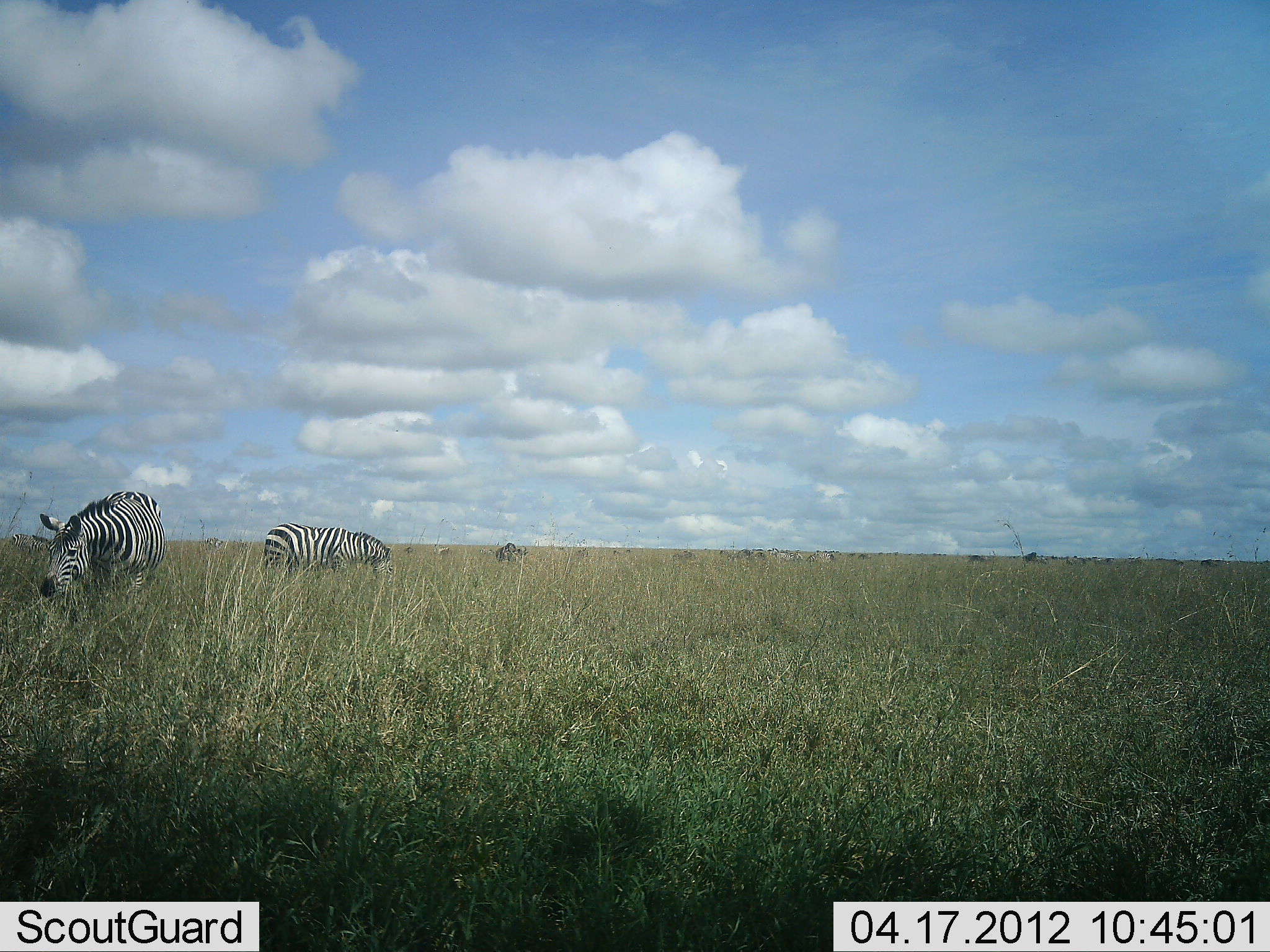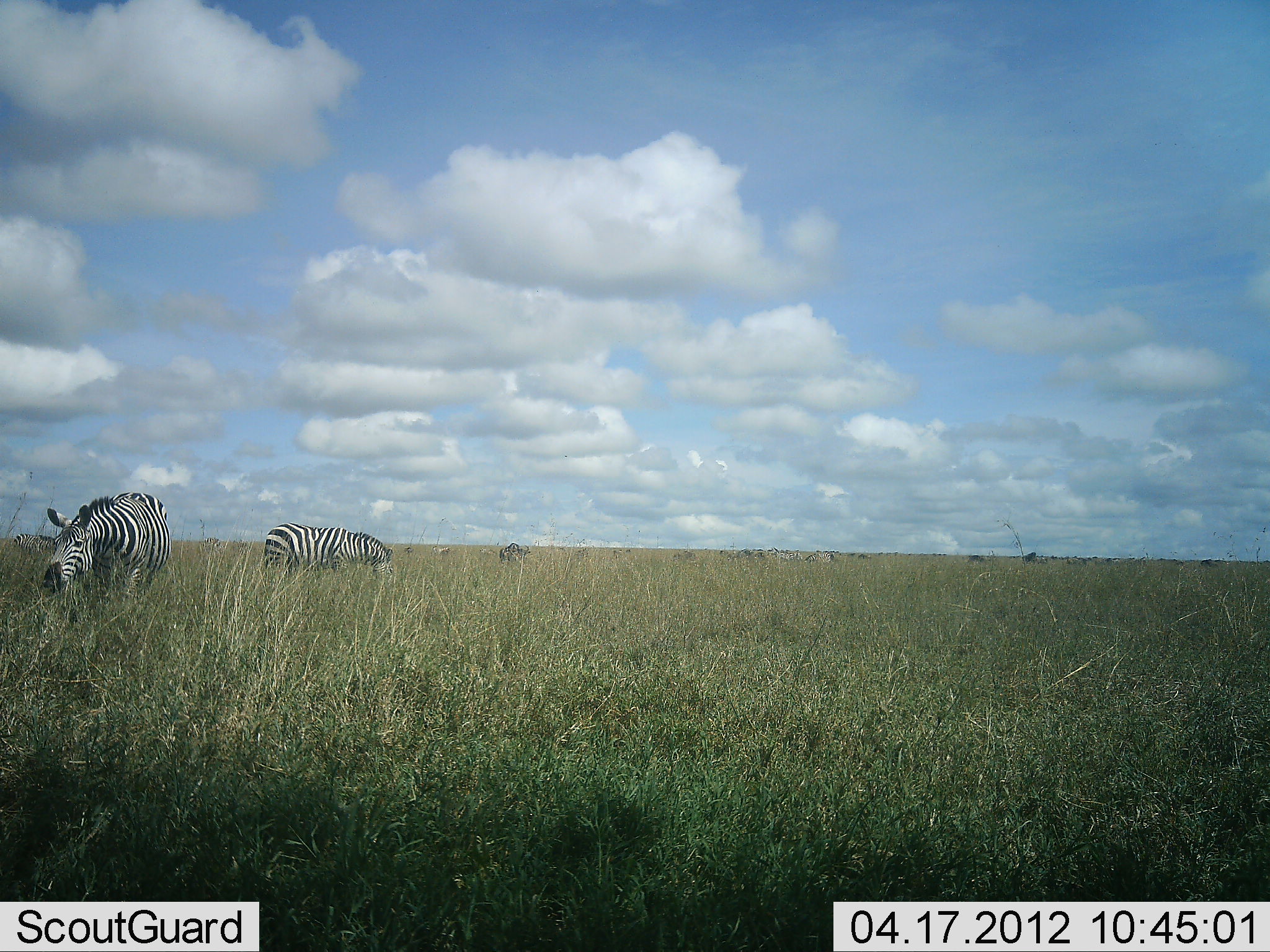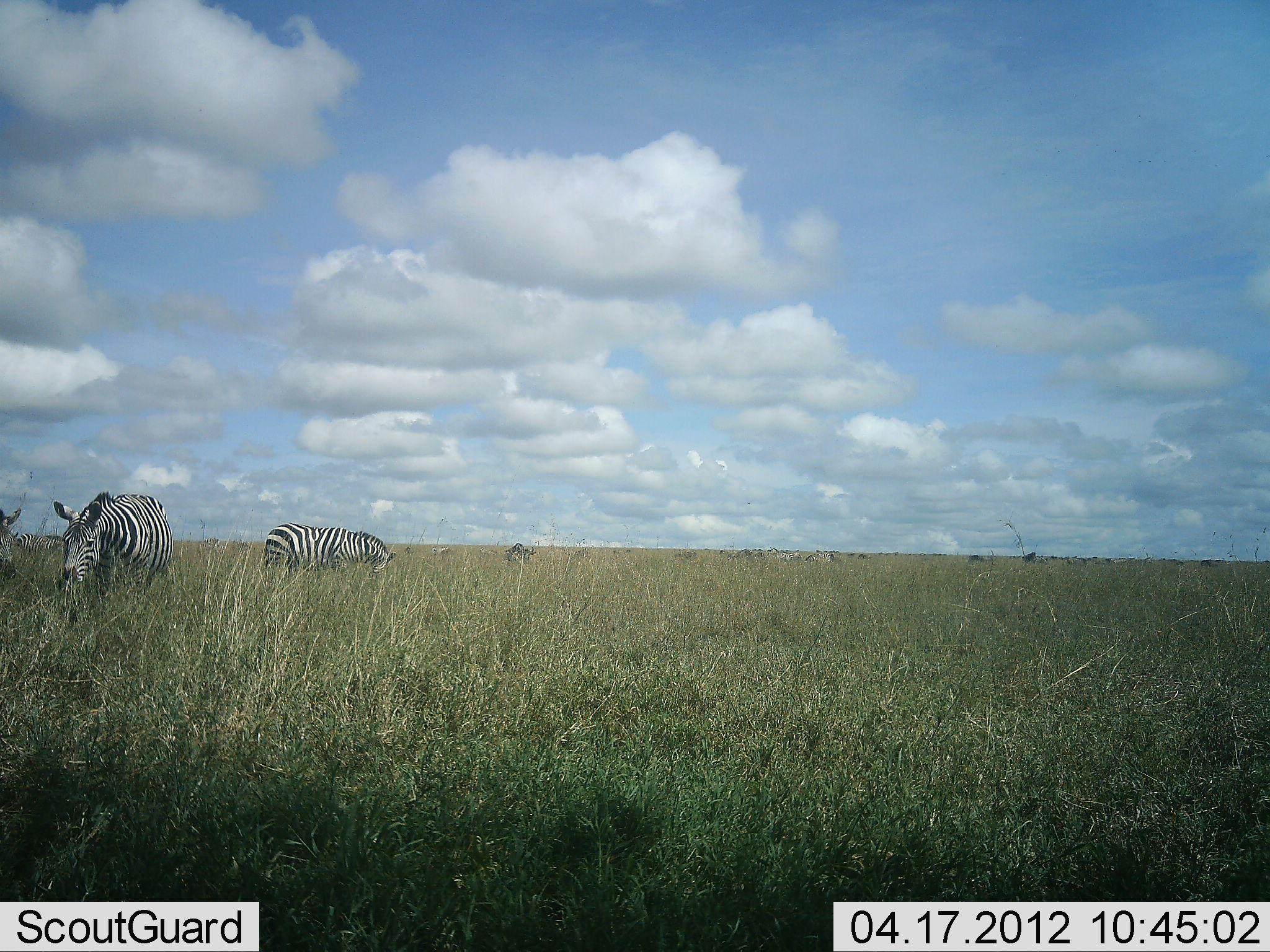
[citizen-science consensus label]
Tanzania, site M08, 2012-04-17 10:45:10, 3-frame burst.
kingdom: Animalia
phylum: Chordata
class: Mammalia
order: Perissodactyla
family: Equidae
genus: Equus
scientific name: Equus quagga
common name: plains zebra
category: zebra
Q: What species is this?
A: Zebra (plains zebra) (Equus quagga).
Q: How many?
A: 3.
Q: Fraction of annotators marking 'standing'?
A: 36%.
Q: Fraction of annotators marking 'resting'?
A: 0%.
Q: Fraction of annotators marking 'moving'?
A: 30%.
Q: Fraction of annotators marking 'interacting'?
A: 6%.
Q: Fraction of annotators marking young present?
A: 0%.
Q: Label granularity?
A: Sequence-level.